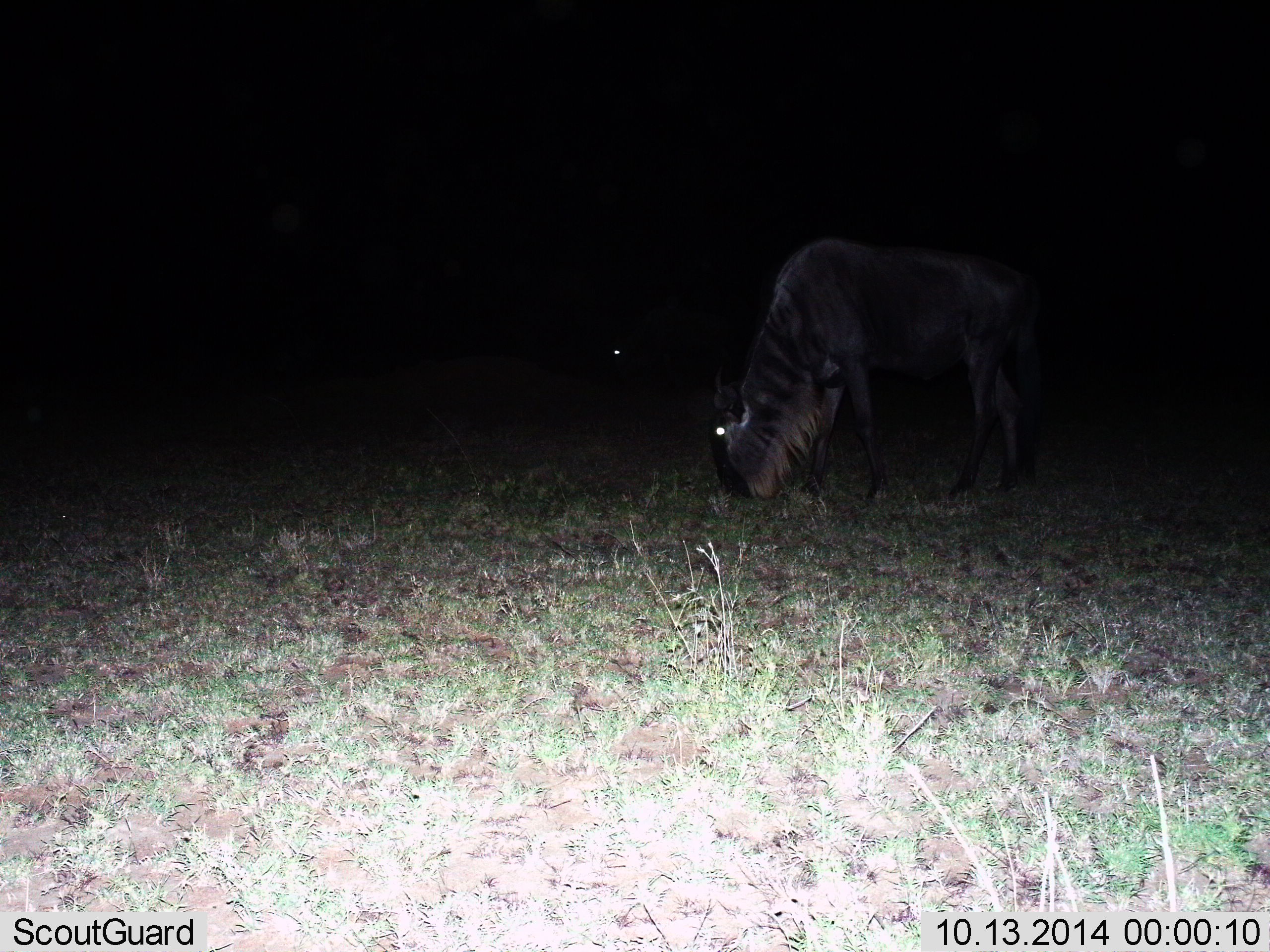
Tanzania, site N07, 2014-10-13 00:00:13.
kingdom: Animalia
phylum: Chordata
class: Mammalia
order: Artiodactyla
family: Bovidae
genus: Connochaetes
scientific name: Connochaetes taurinus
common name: blue wildebeest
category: wildebeest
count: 2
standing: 20%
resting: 0%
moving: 0%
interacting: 0%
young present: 0%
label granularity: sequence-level